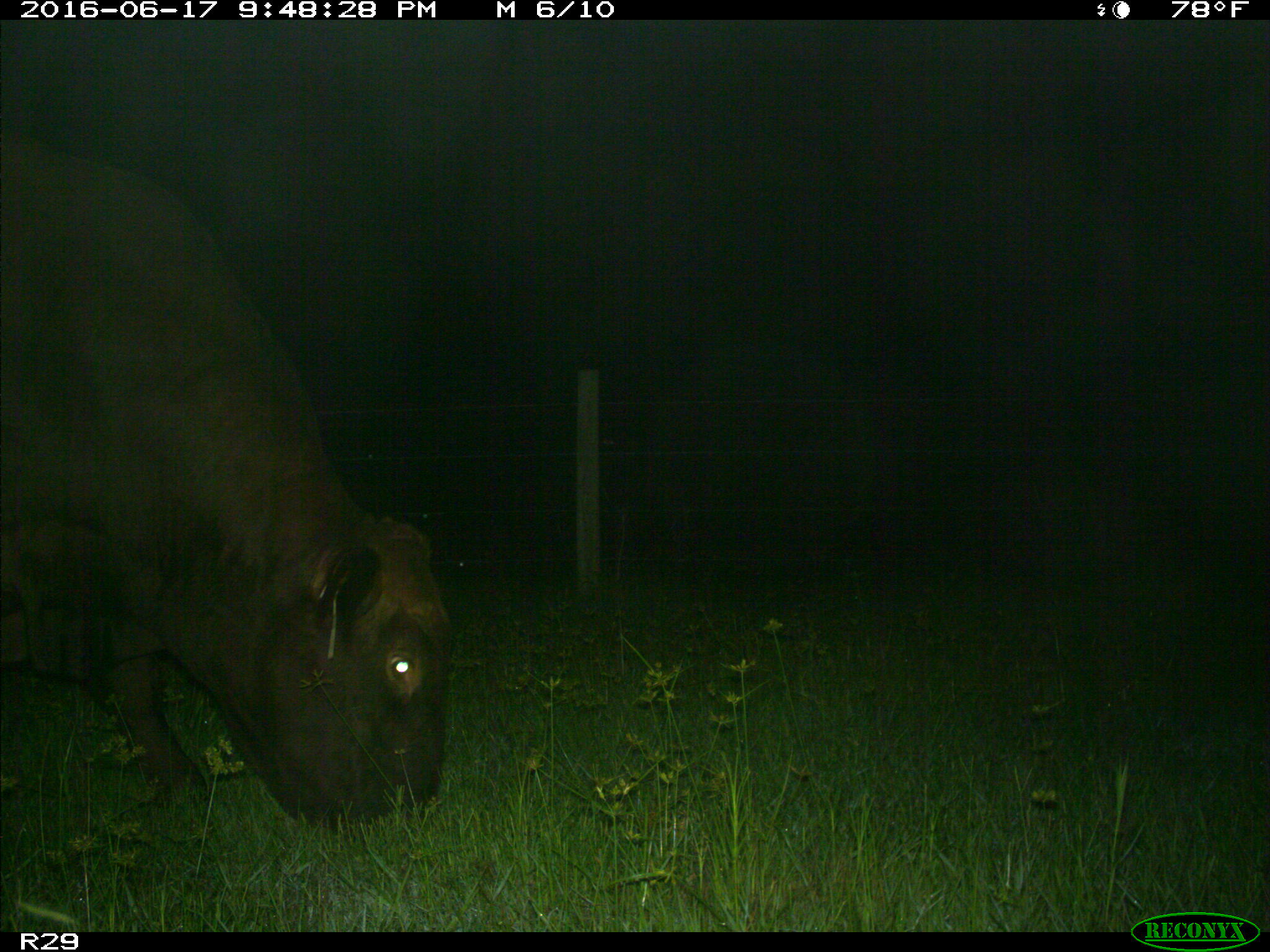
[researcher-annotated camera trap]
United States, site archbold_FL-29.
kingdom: Animalia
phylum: Chordata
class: Mammalia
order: Artiodactyla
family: Bovidae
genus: Bos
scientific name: Bos taurus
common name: domestic cow